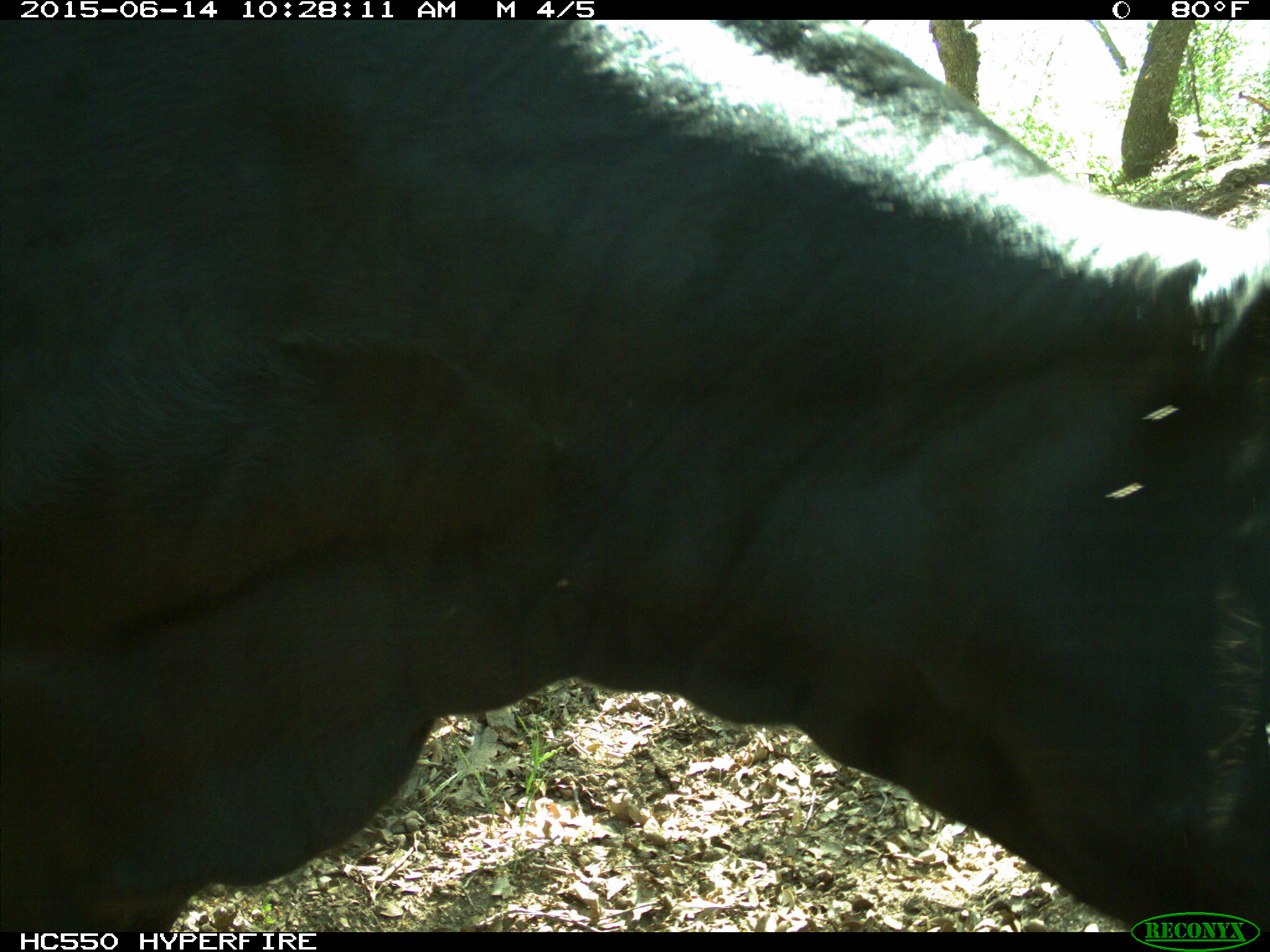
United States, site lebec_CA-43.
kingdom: Animalia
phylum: Chordata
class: Mammalia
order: Artiodactyla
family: Bovidae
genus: Bos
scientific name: Bos taurus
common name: domestic cow